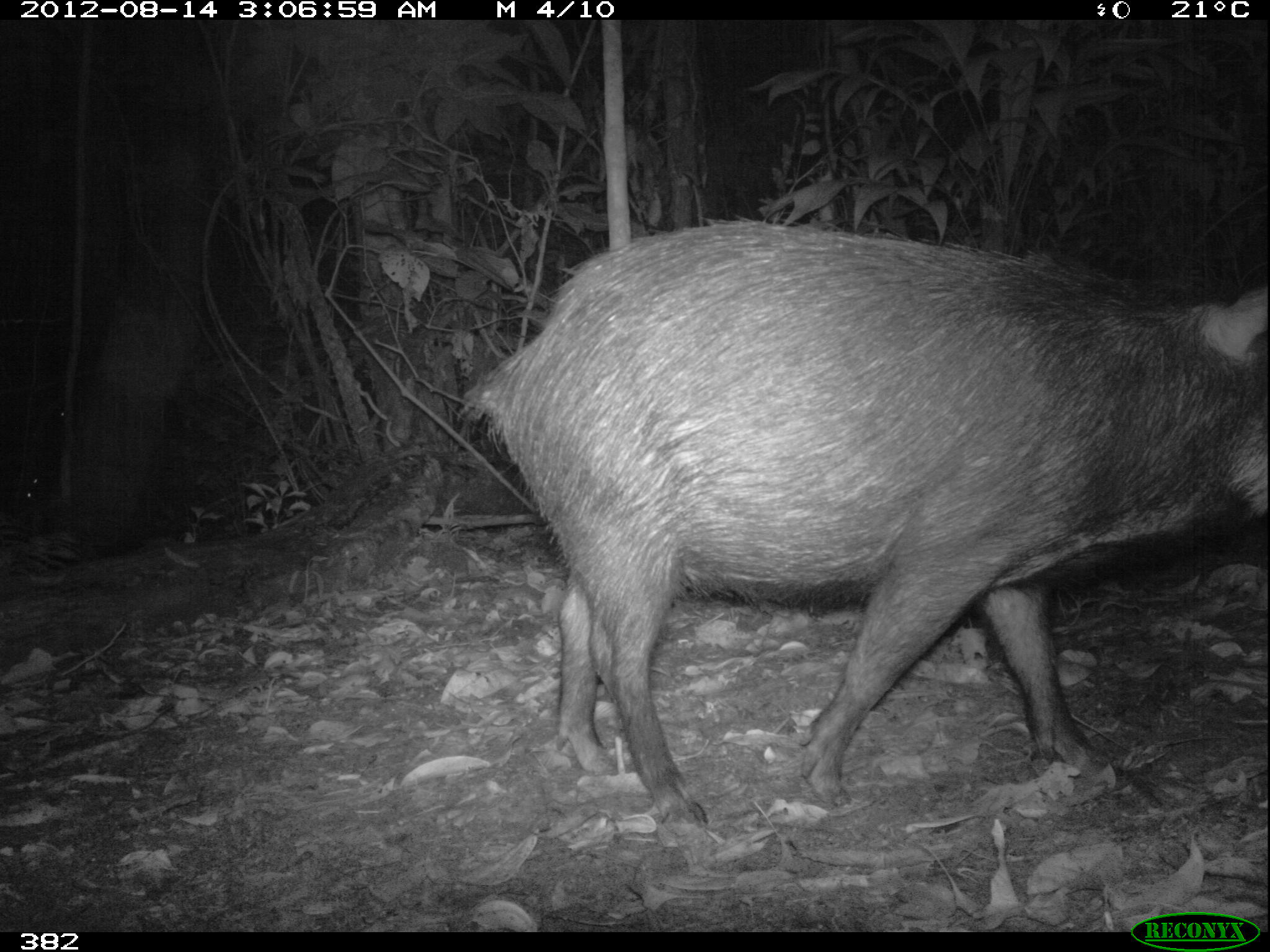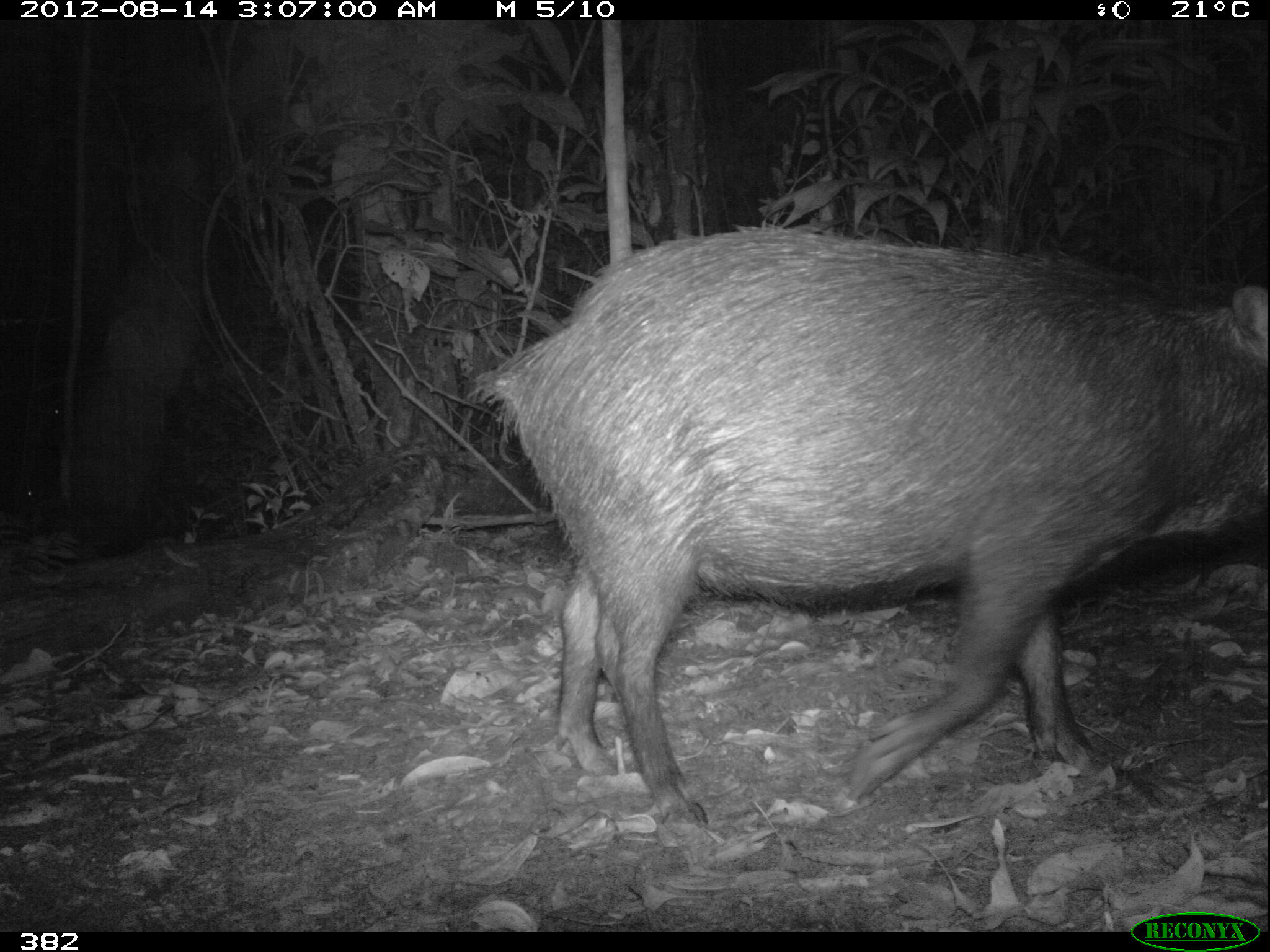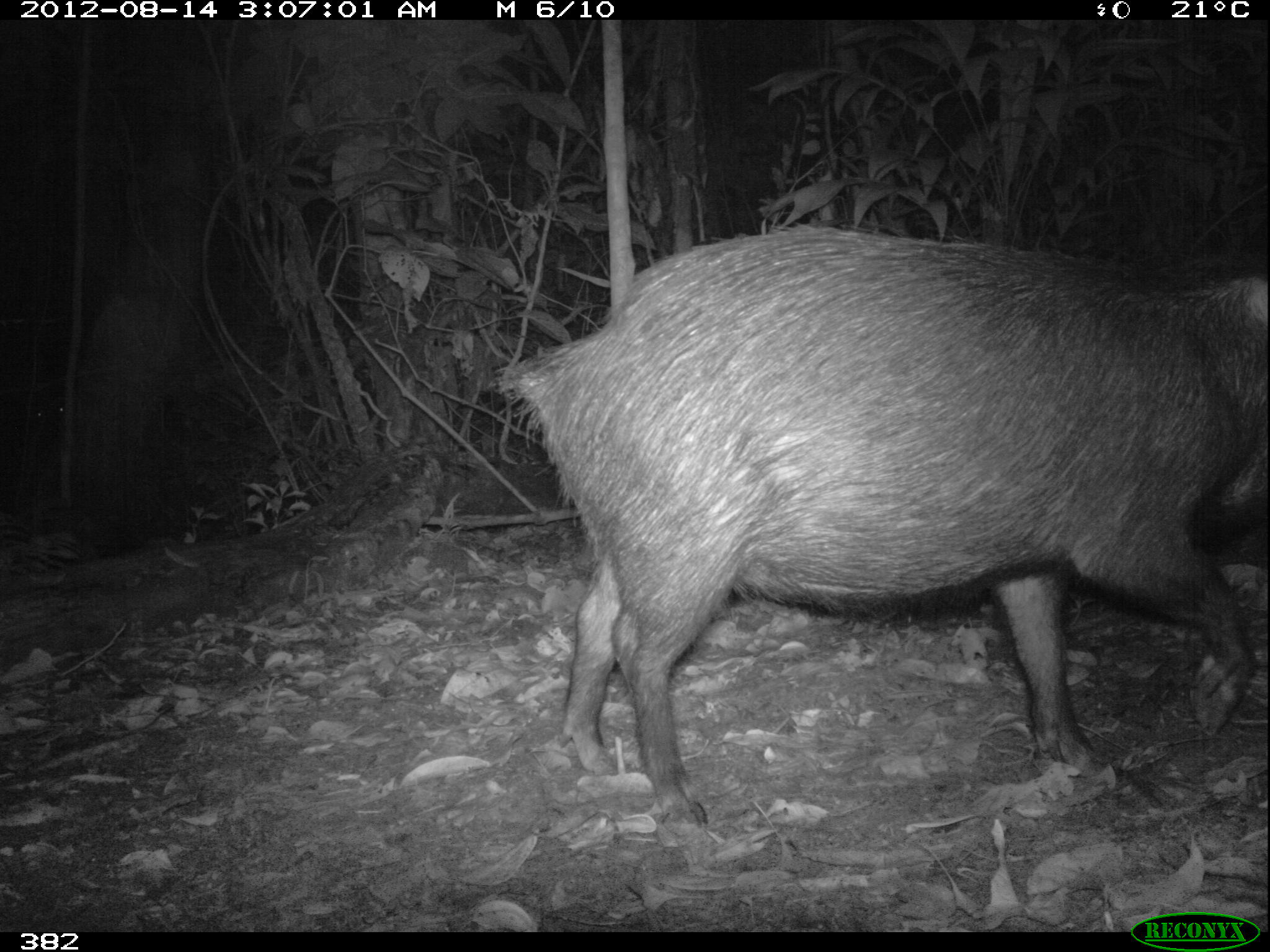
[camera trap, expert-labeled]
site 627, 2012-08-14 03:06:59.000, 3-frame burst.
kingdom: Animalia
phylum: Chordata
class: Mammalia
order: Artiodactyla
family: Tayassuidae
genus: Tayassu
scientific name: Tayassu pecari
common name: white-lipped peccary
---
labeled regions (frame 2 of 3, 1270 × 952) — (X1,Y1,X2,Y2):
tayassu pecari: (460,220,1268,831)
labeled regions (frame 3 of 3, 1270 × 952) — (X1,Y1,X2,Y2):
tayassu pecari: (486,220,1269,835)